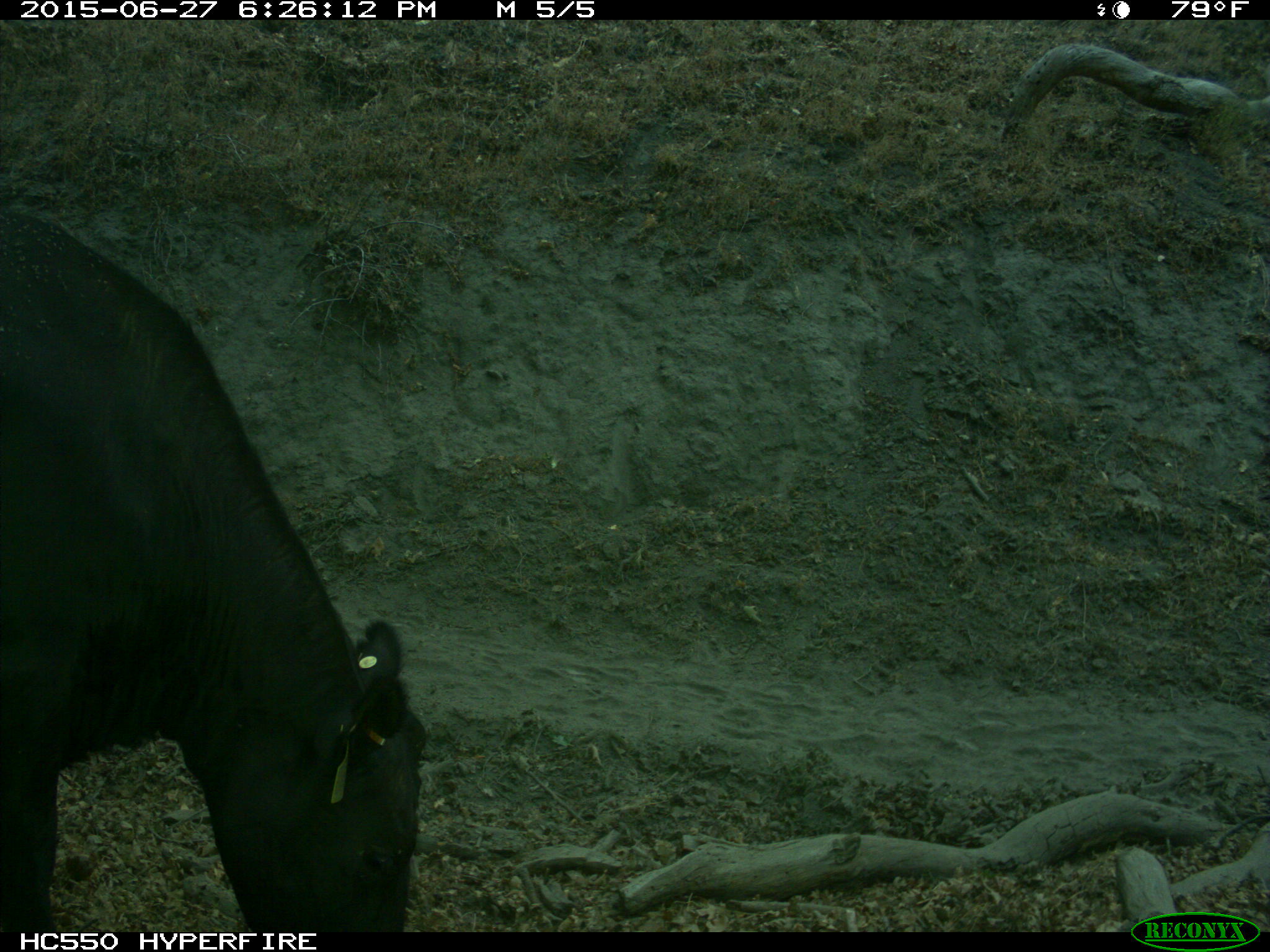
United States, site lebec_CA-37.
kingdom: Animalia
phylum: Chordata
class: Mammalia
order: Artiodactyla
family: Bovidae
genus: Bos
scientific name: Bos taurus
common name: domestic cow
Bos taurus (domestic cow).